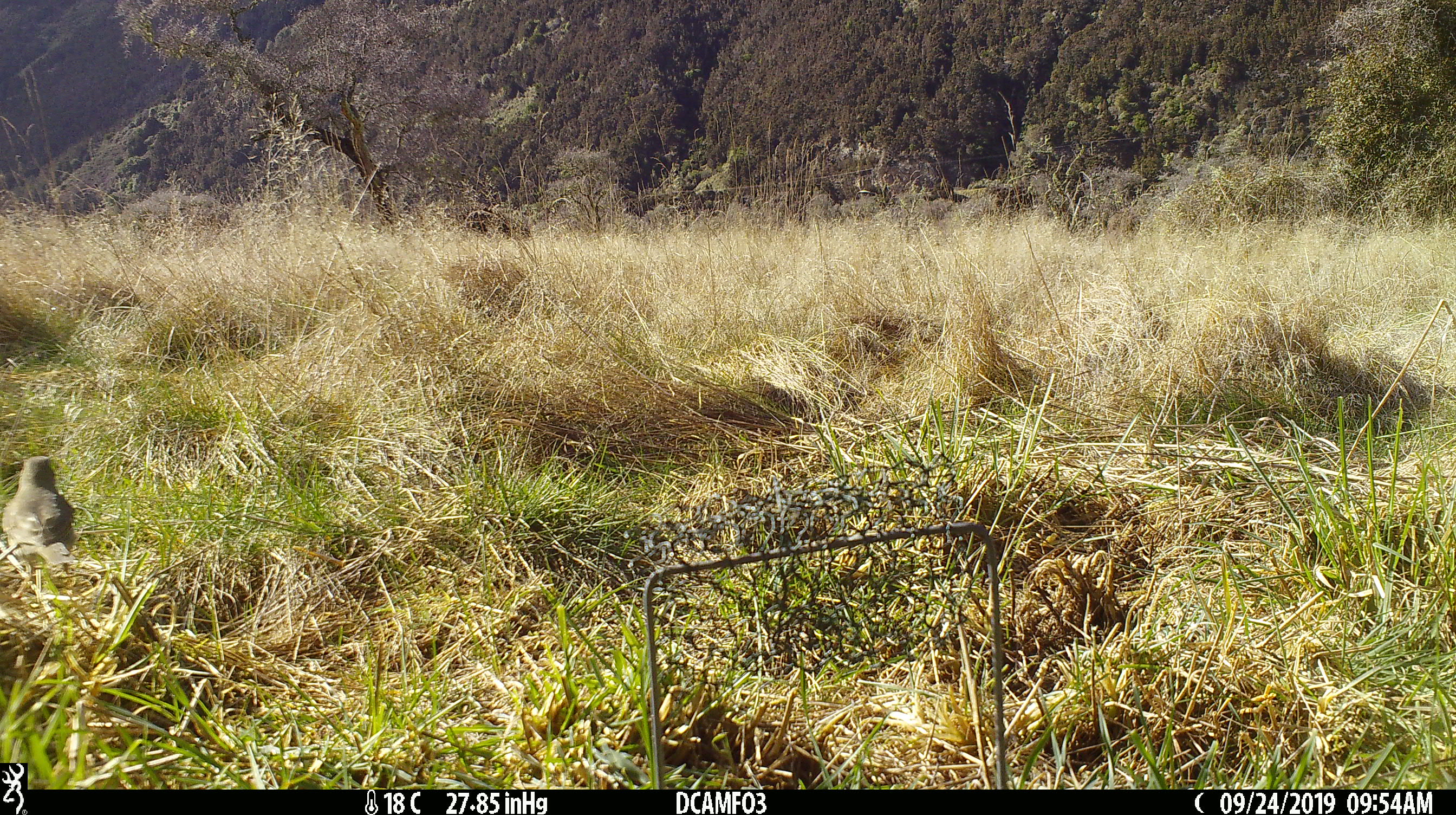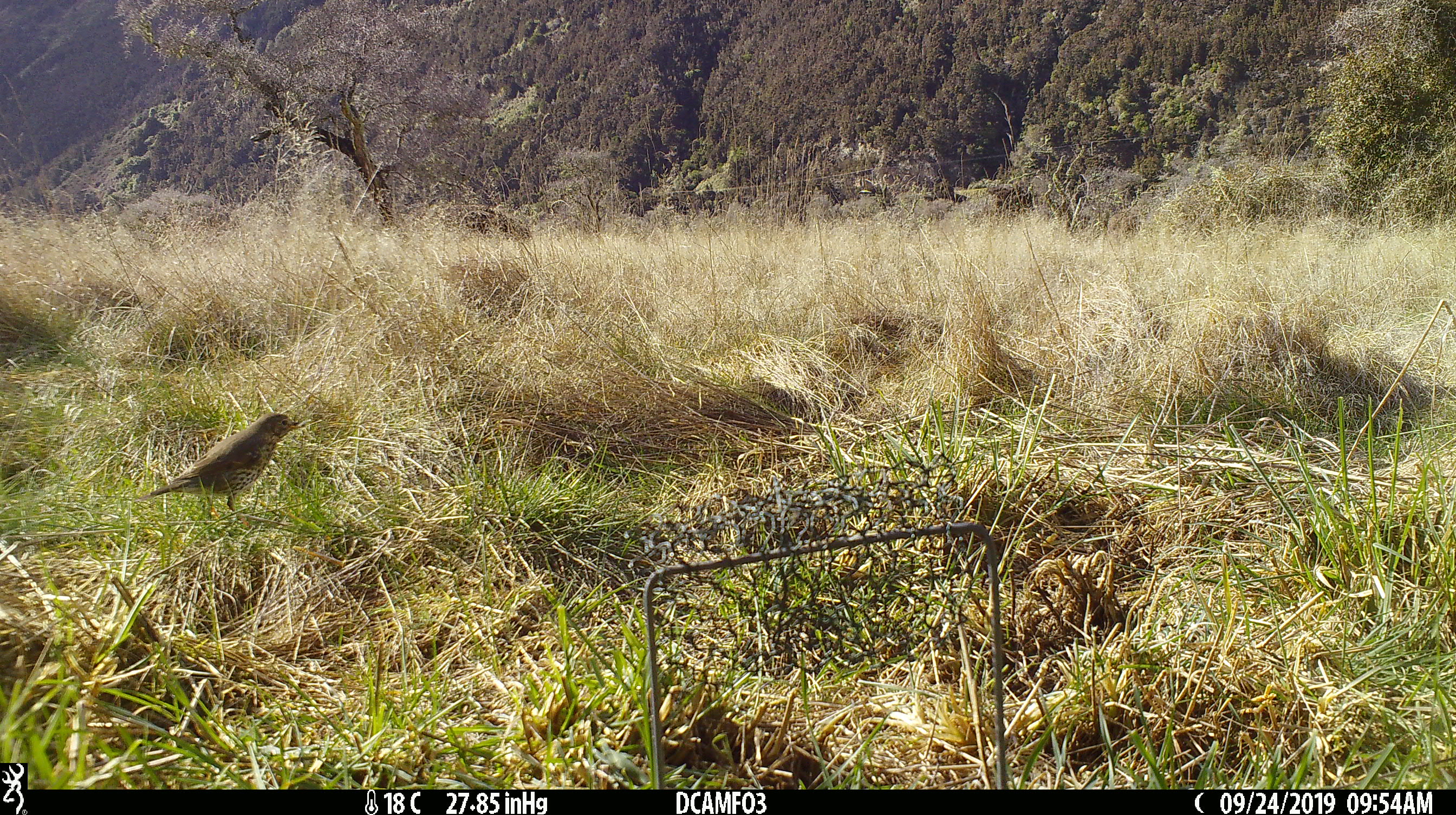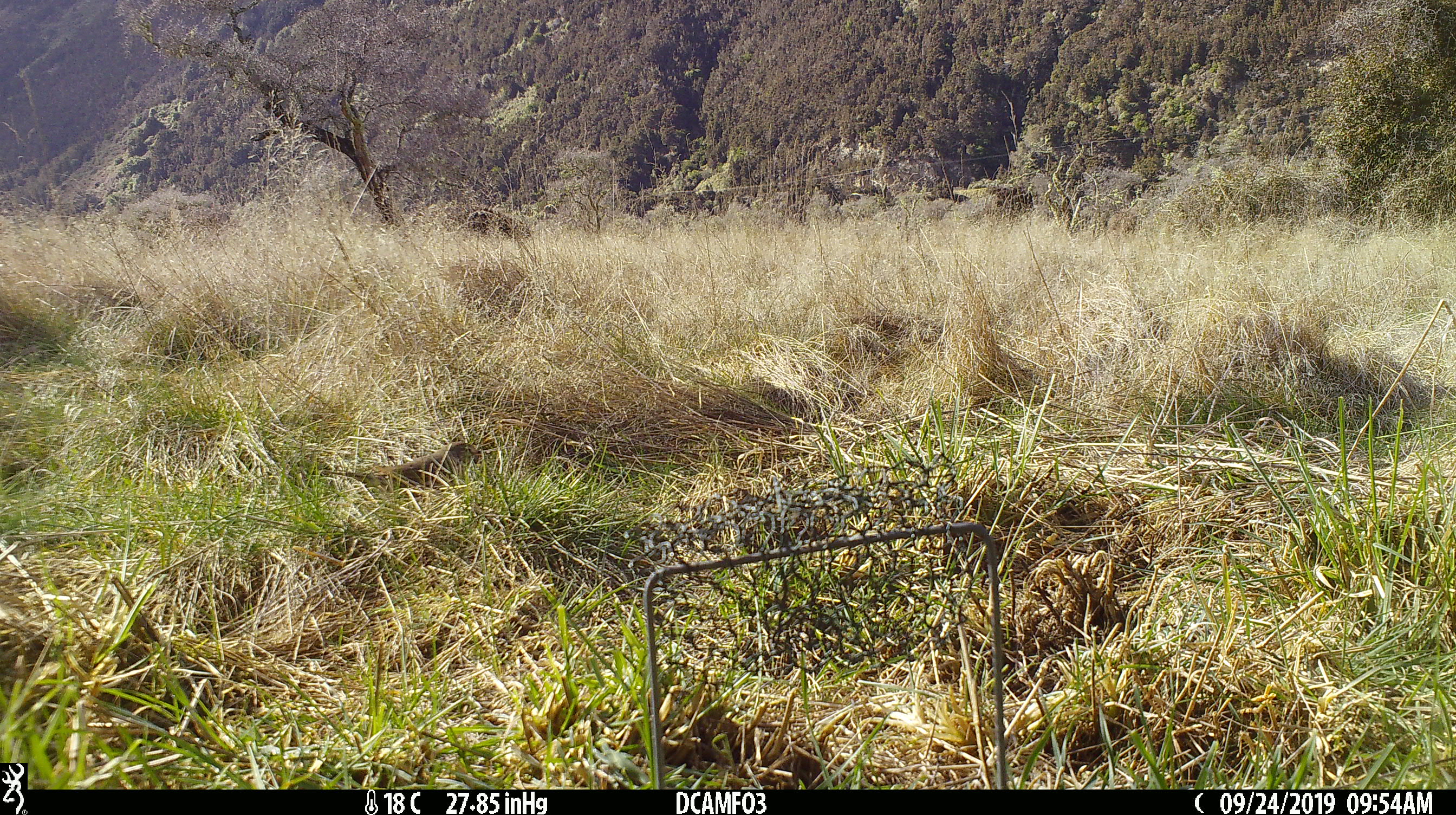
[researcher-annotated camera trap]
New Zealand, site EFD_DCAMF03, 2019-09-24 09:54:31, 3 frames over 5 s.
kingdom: Animalia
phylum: Chordata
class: Aves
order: Passeriformes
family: Turdidae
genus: Turdus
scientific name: Turdus philomelos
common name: song thrush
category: thrush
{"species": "thrush (song thrush) (Turdus philomelos)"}